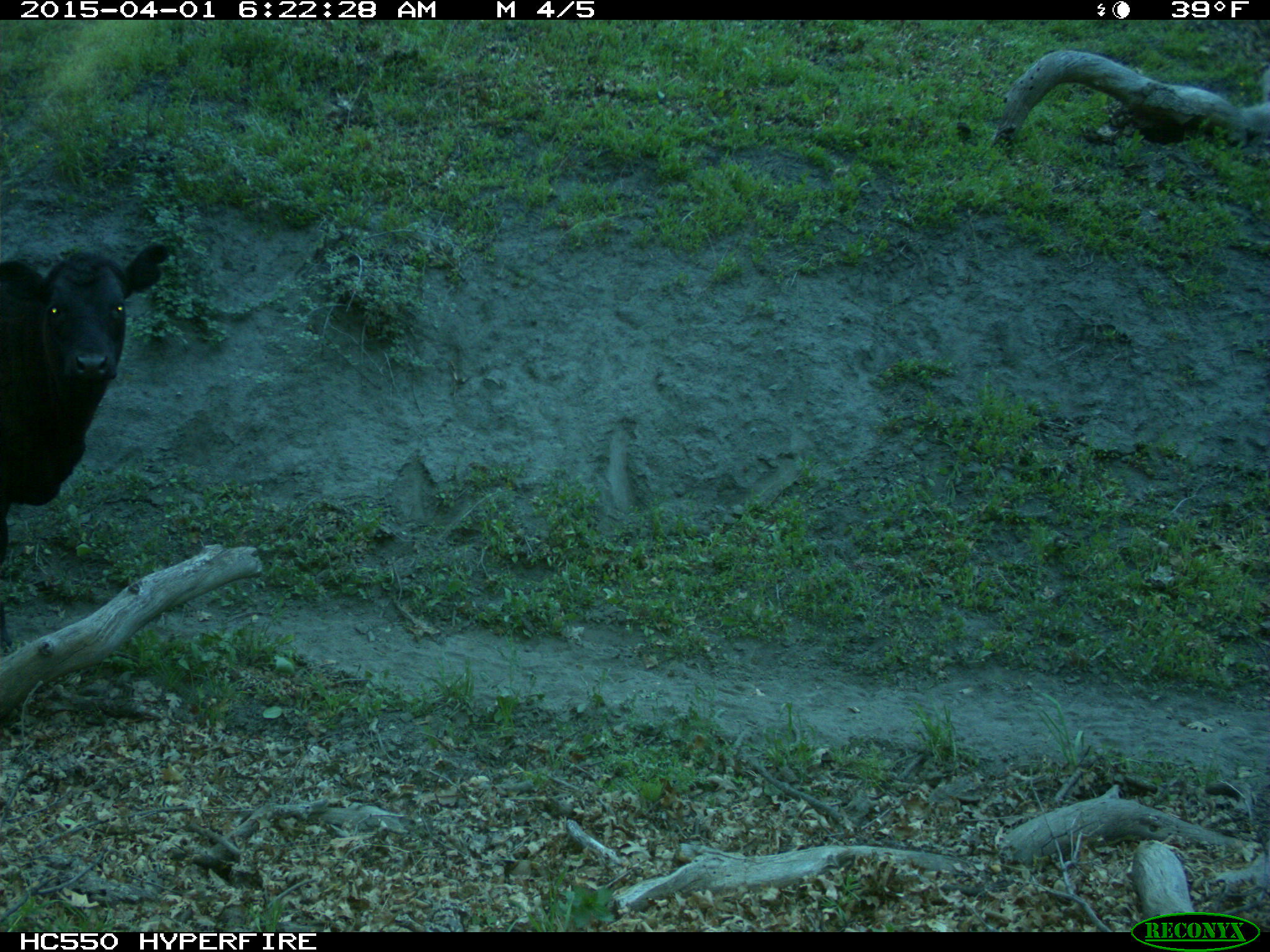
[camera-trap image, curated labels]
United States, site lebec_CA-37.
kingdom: Animalia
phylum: Chordata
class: Mammalia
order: Artiodactyla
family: Bovidae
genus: Bos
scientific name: Bos taurus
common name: domestic cow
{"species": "Bos taurus (domestic cow)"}